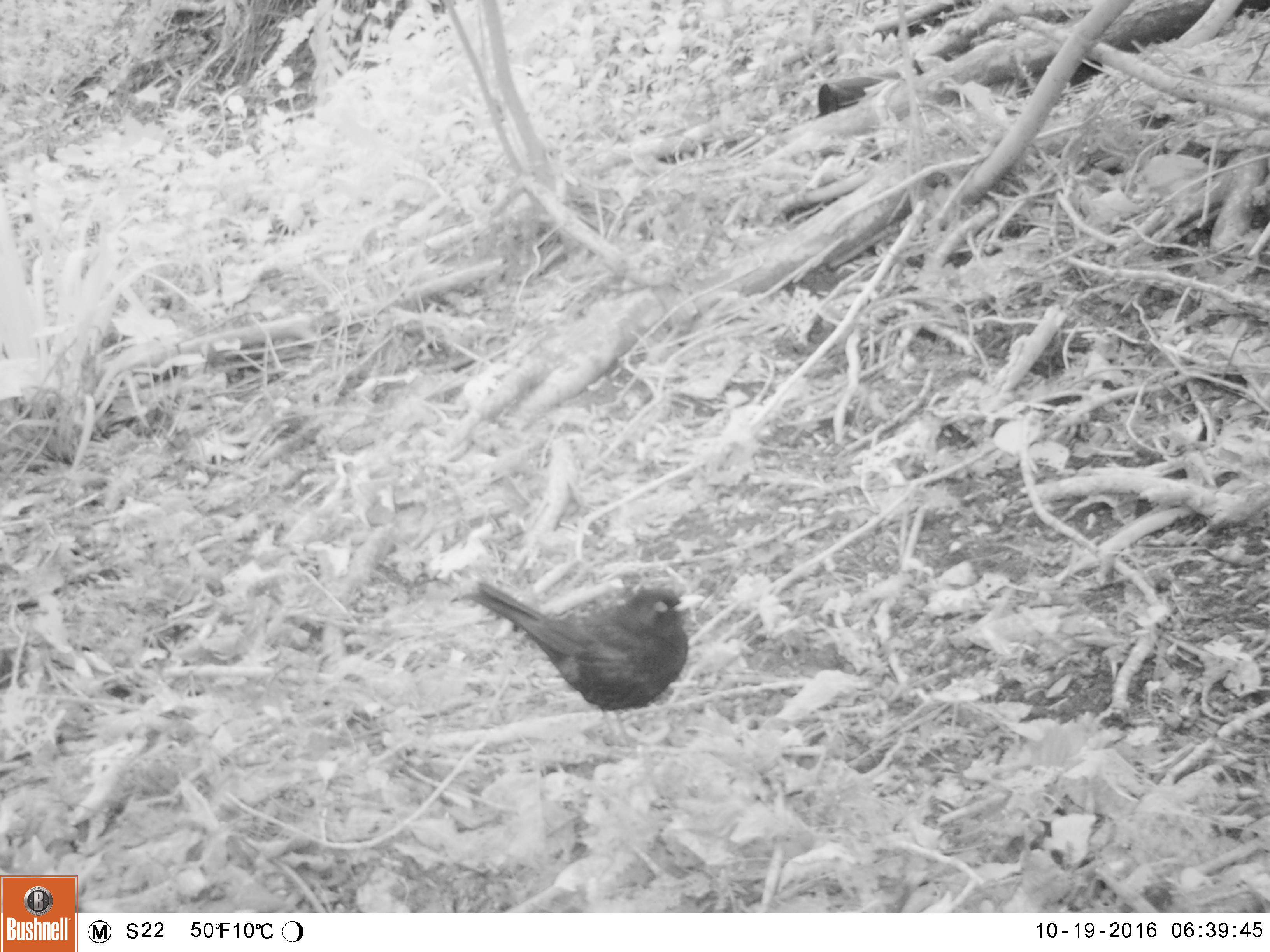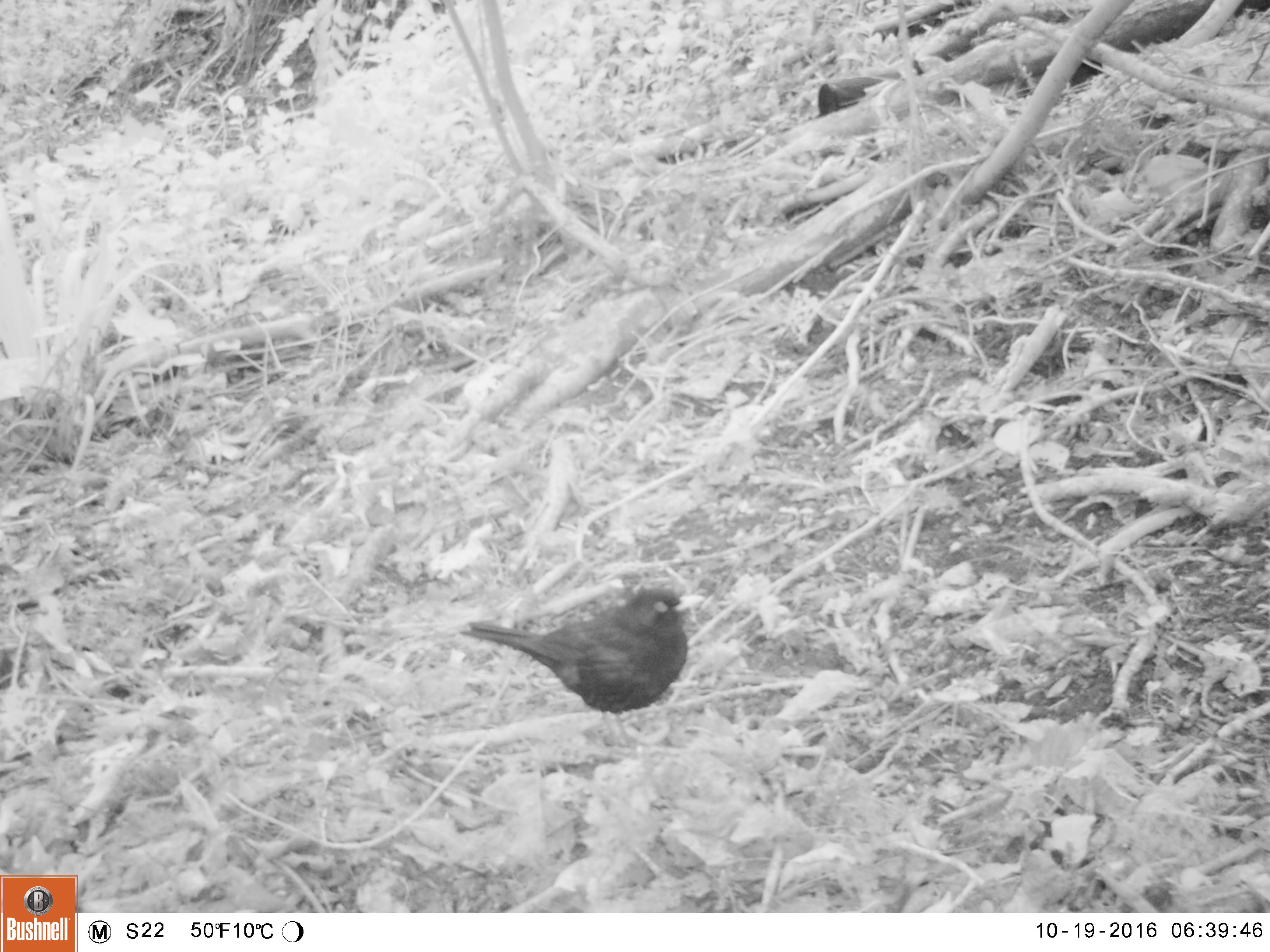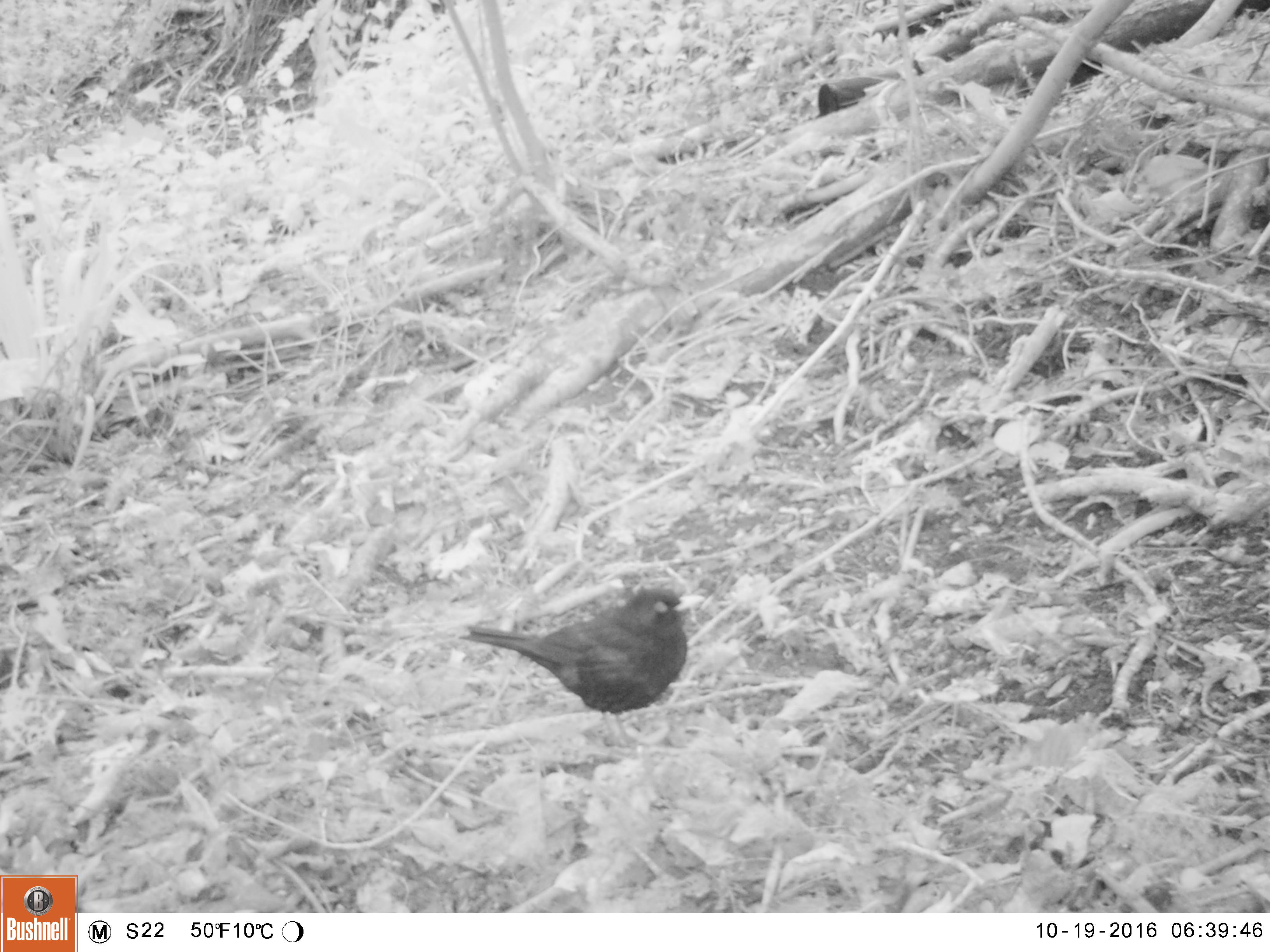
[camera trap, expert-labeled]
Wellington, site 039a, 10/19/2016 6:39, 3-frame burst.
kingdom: Animalia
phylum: Chordata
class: Aves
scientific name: Aves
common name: bird